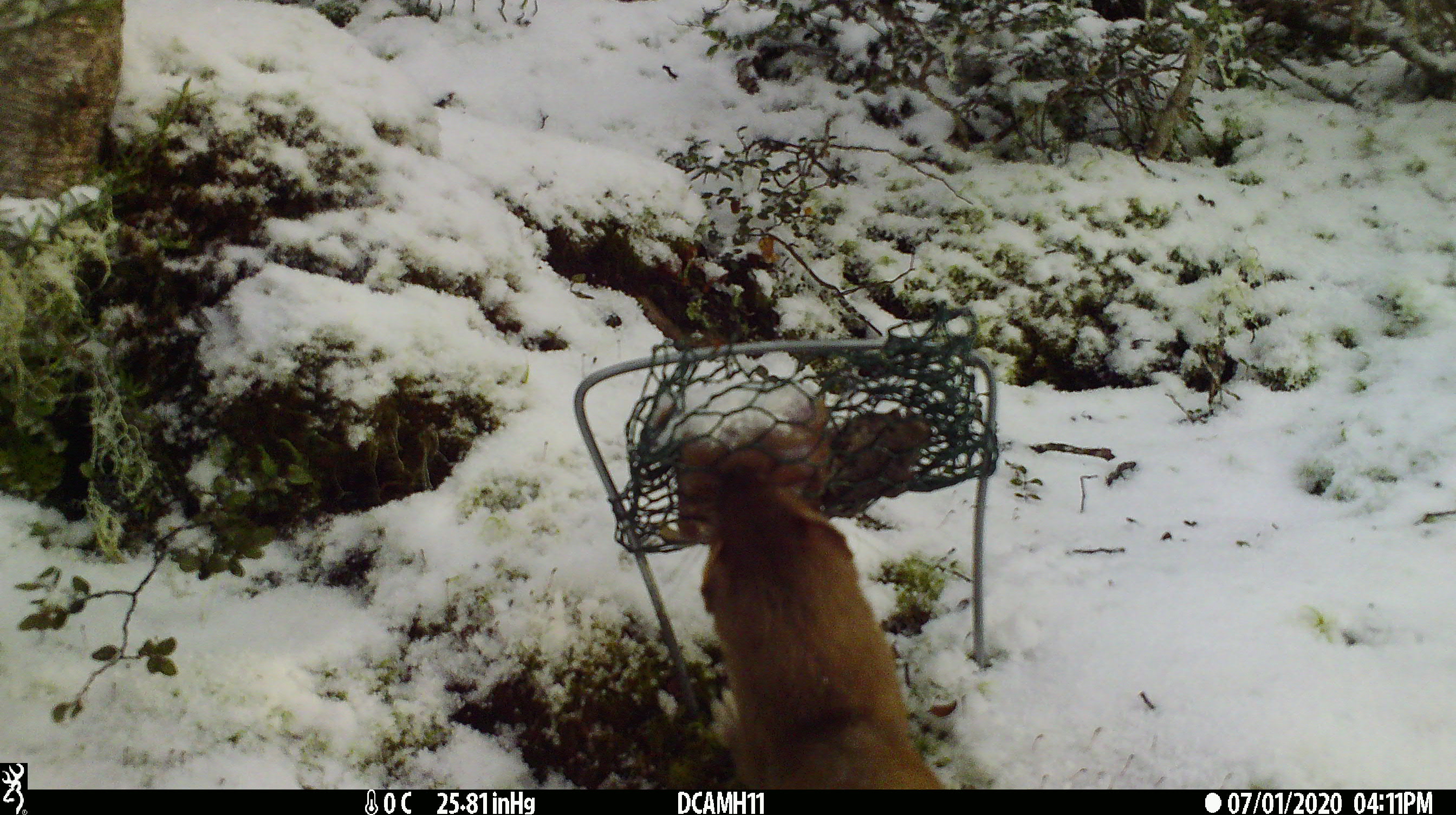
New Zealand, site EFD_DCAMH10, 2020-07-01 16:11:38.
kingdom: Animalia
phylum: Chordata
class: Mammalia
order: Carnivora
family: Mustelidae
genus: Mustela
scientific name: Mustela erminea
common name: stoat